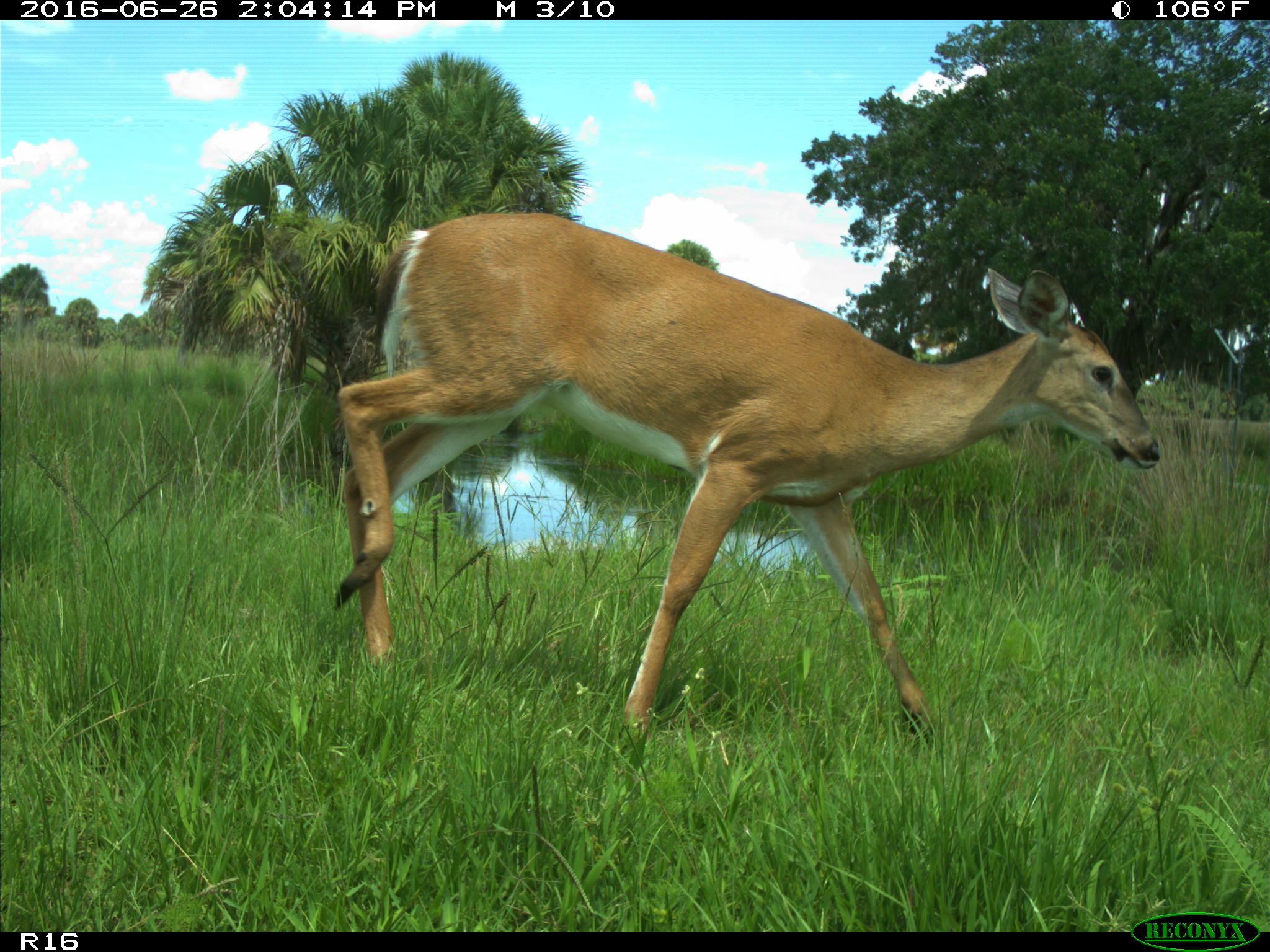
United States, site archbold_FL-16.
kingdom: Animalia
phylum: Chordata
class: Mammalia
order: Artiodactyla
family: Cervidae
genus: Odocoileus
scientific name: Odocoileus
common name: deer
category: unidentified deer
Unidentified deer (deer) (Odocoileus).